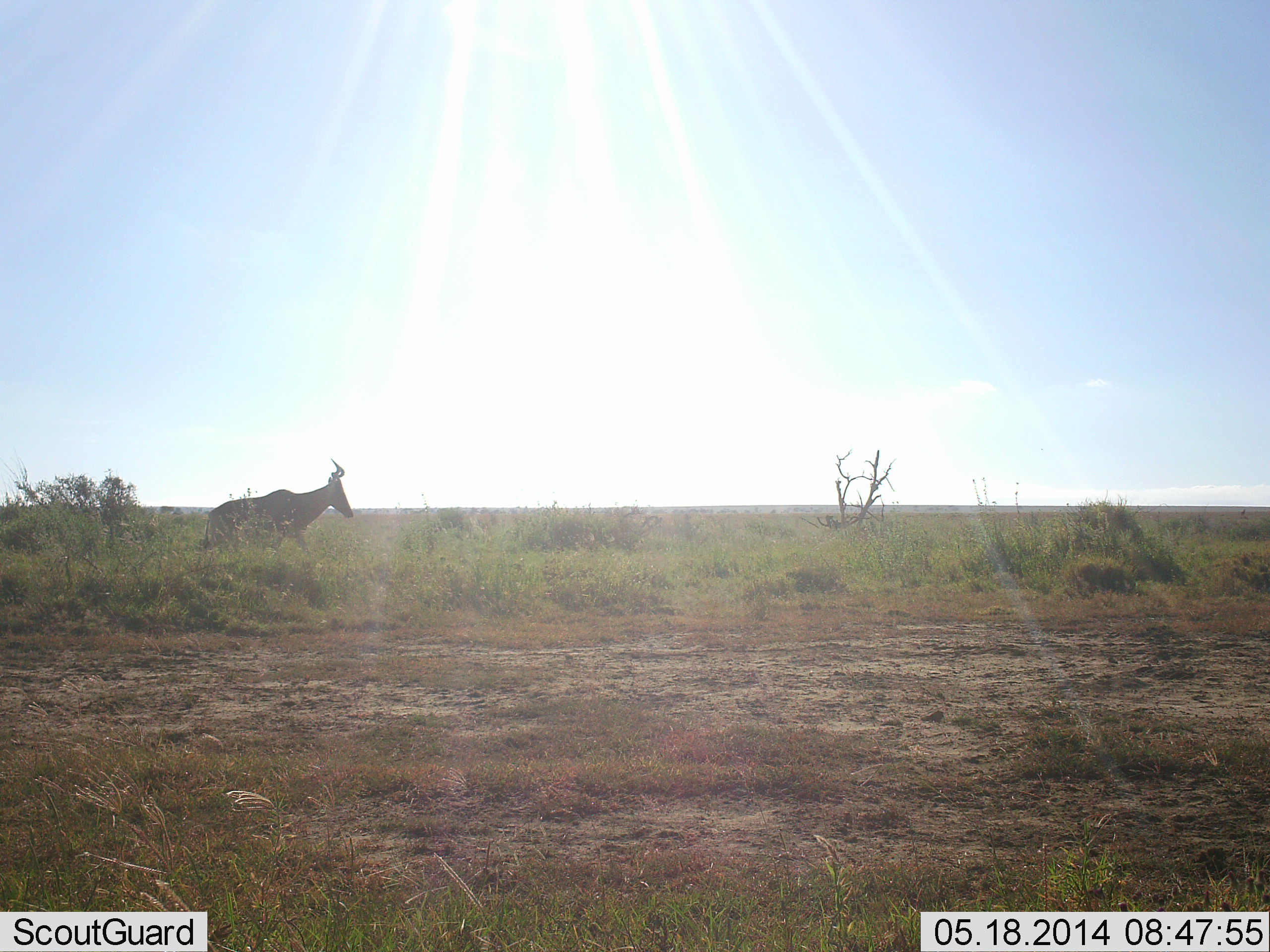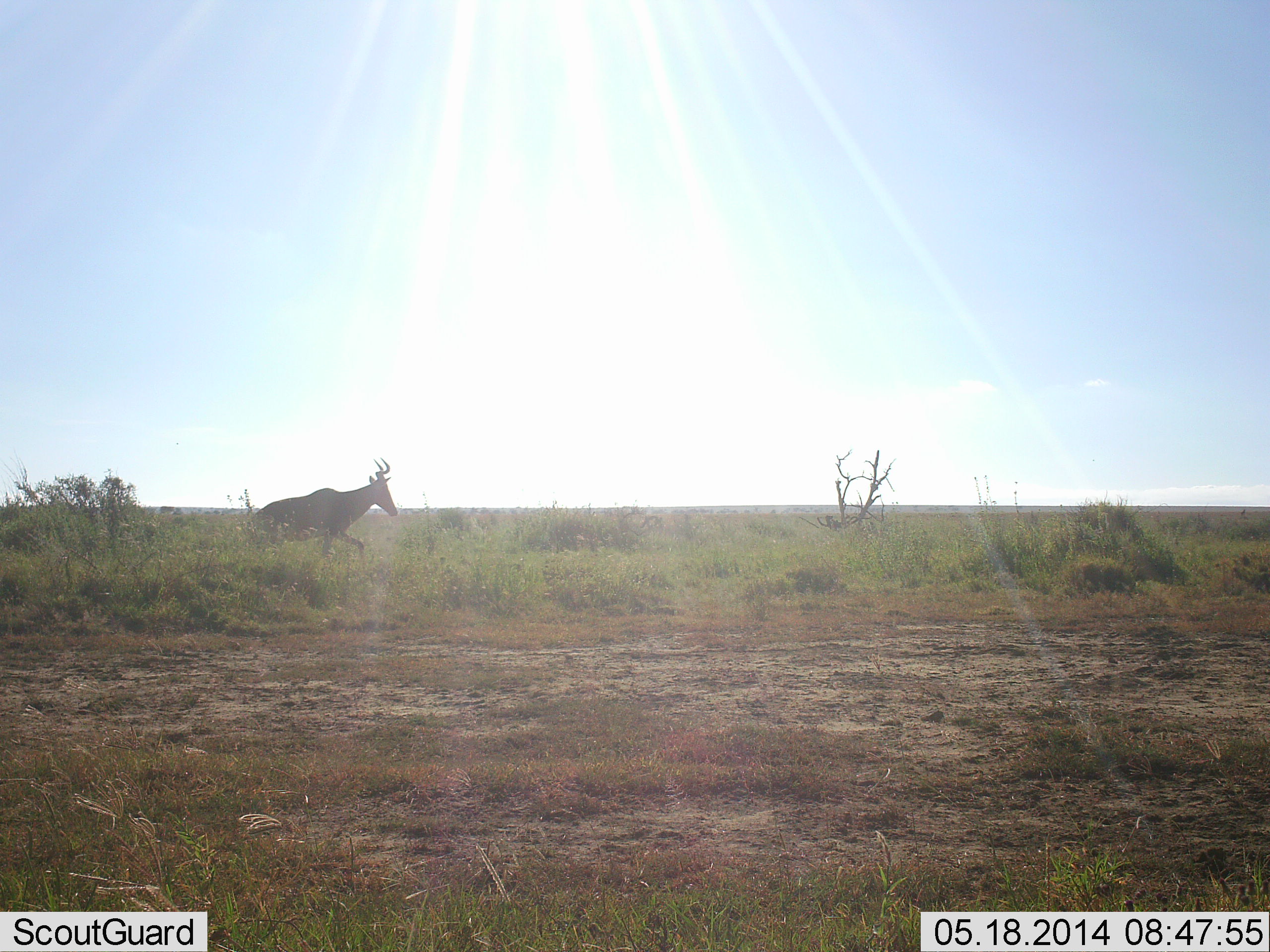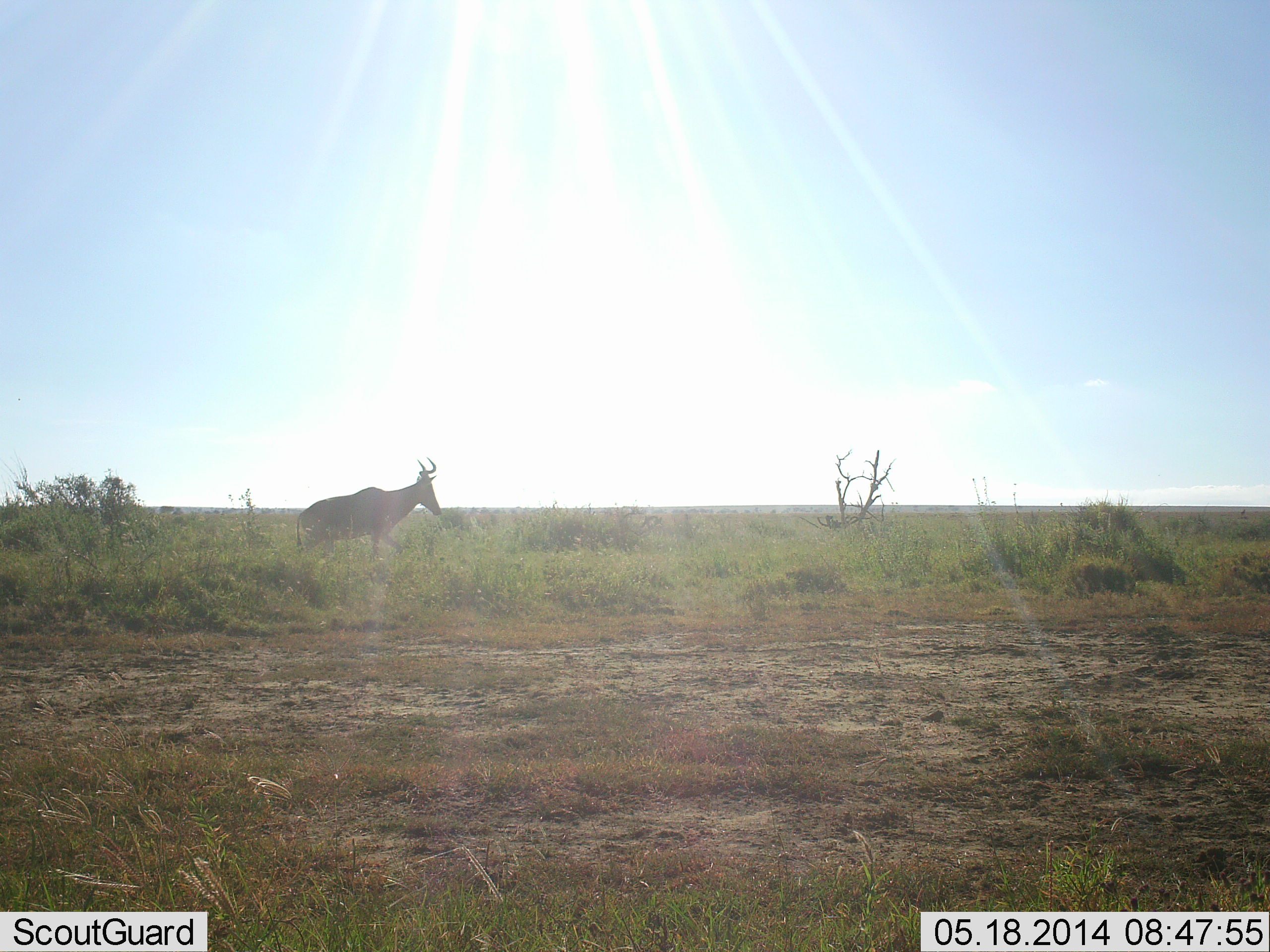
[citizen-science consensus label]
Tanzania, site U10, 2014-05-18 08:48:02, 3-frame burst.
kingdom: Animalia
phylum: Chordata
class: Mammalia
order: Artiodactyla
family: Bovidae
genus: Alcelaphus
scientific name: Alcelaphus buselaphus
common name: hartebeest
Hartebeest (Alcelaphus buselaphus), count 1. Behavior (volunteer vote fractions): standing 2%, resting 0%, moving 98%, interacting 0%. Young present (vote fraction): 0%. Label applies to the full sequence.